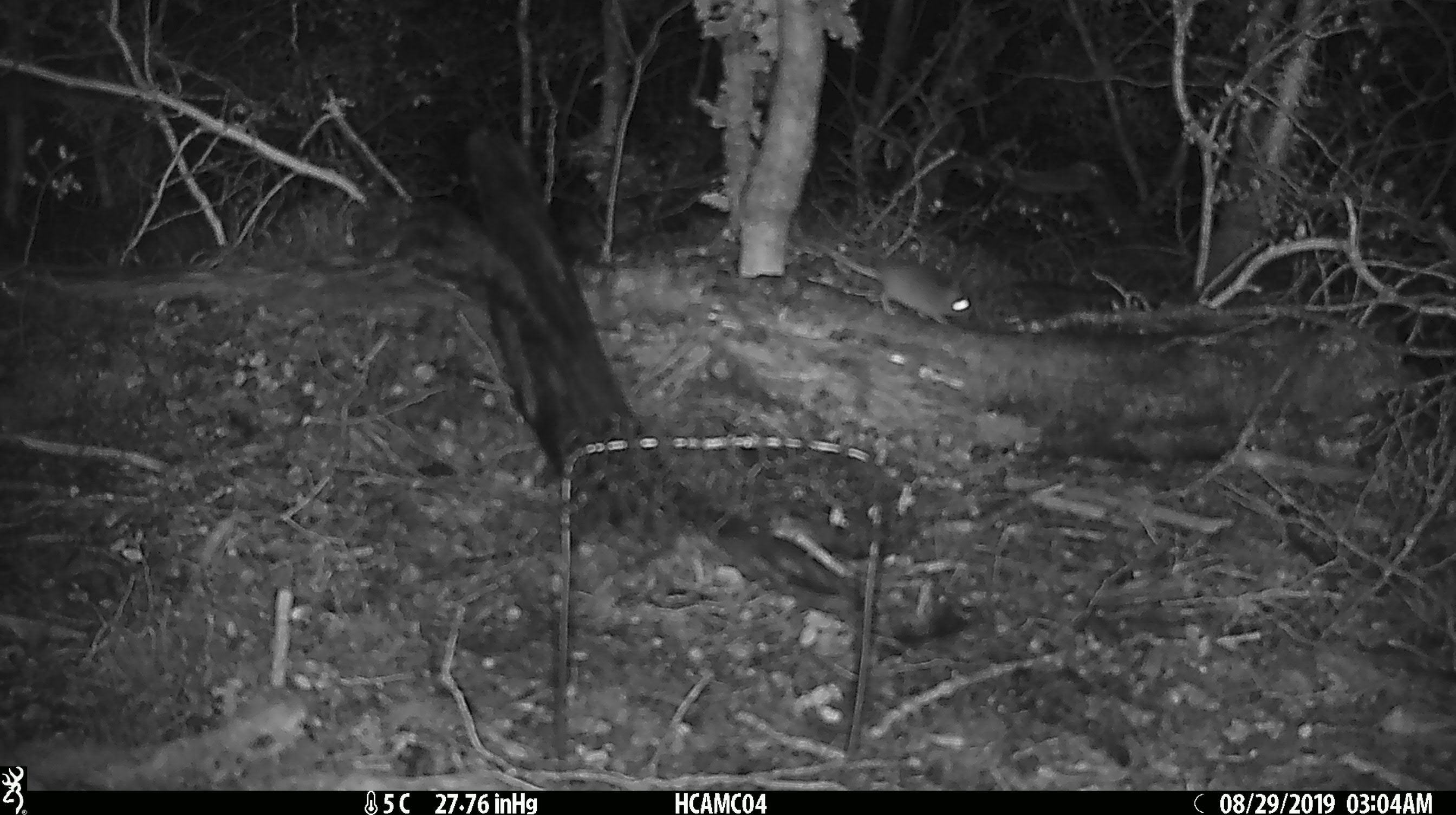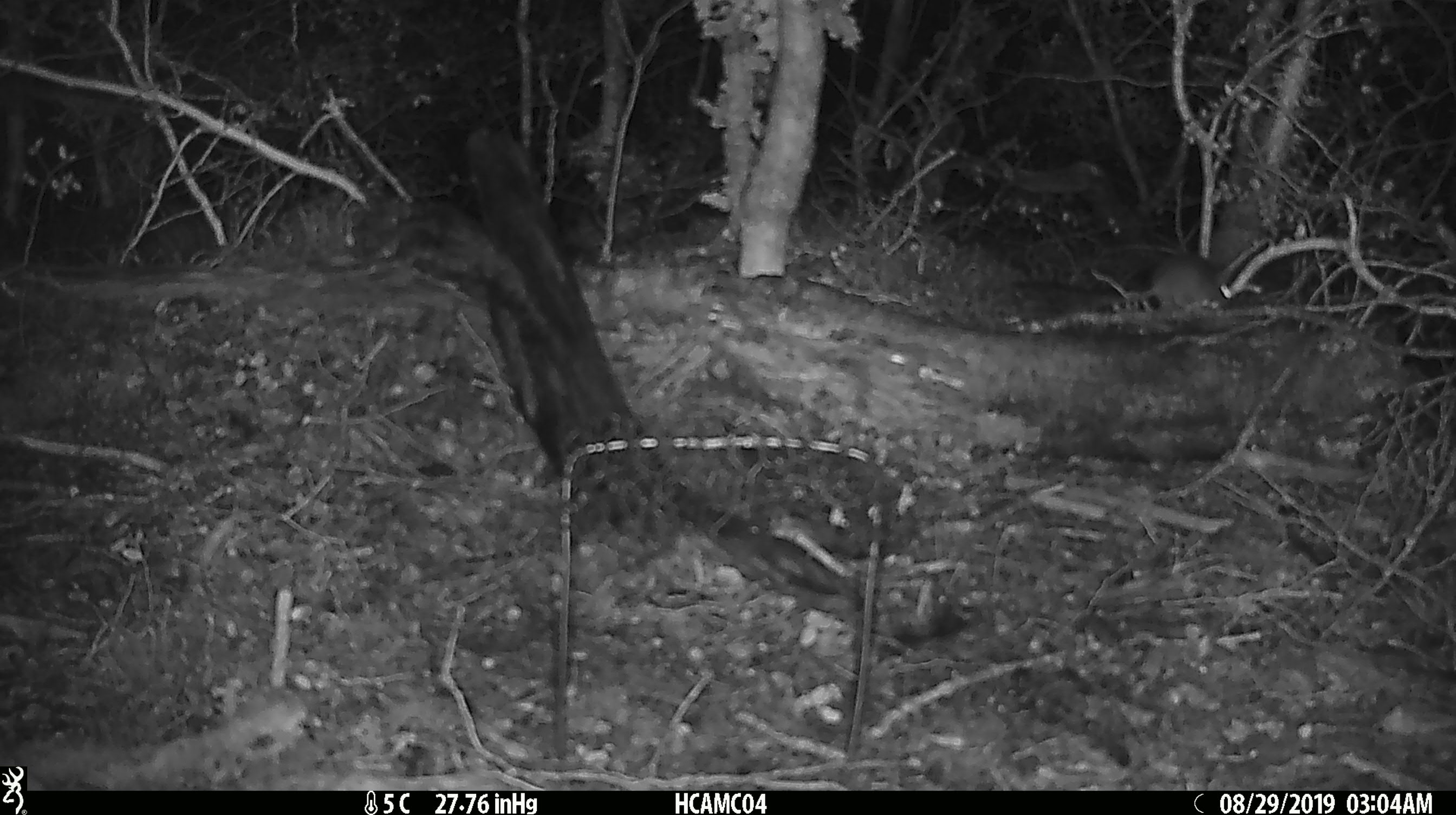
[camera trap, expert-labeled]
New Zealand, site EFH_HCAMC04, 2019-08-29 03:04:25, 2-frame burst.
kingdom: Animalia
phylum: Chordata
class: Mammalia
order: Rodentia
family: Muridae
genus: Mus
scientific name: Mus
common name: mouse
Mouse (Mus).